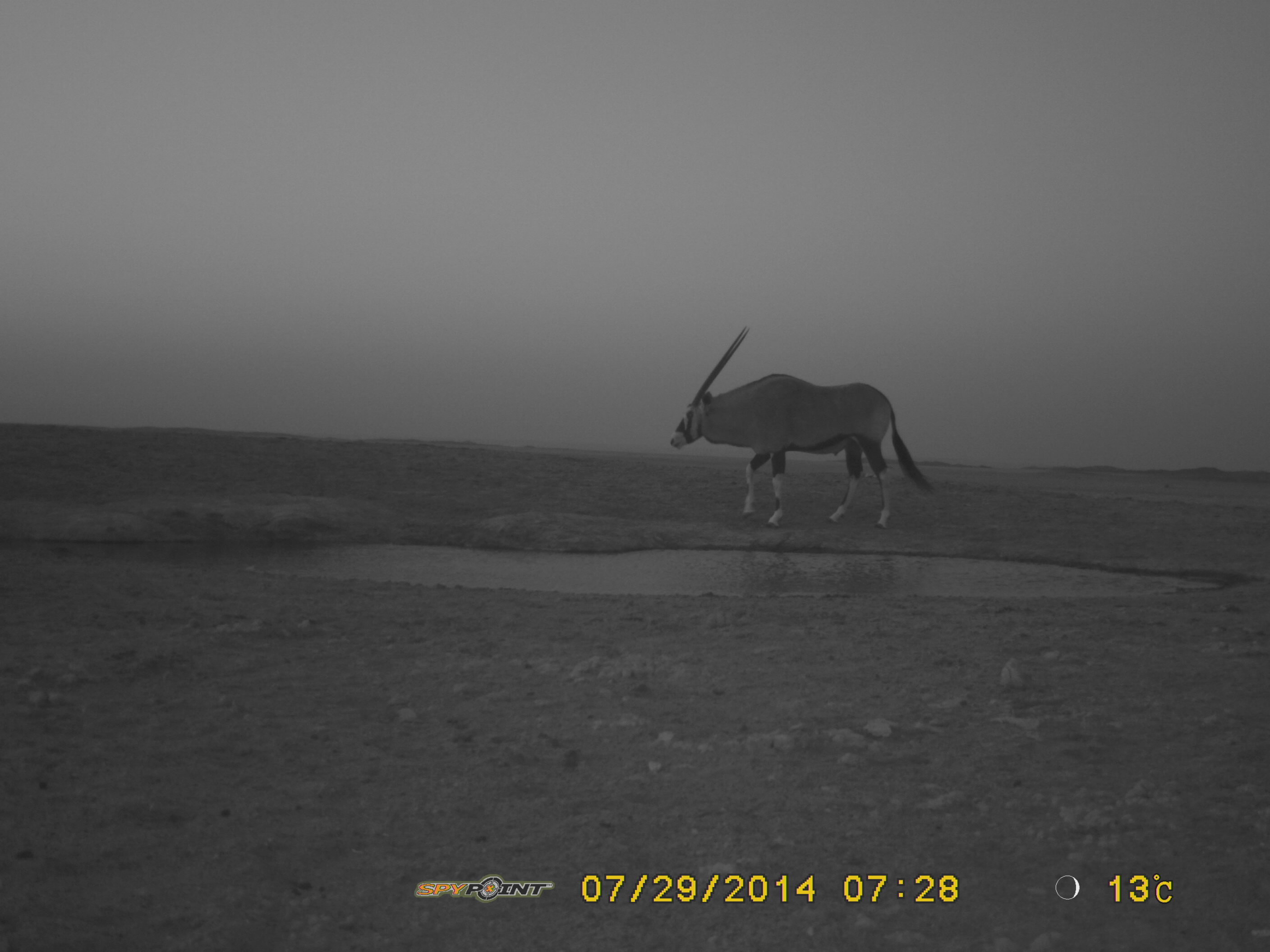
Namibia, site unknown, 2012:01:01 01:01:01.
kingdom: Animalia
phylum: Chordata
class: Mammalia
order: Artiodactyla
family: Bovidae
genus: Oryx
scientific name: Oryx gazella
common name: gemsbok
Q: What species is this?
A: Oryx gazella (gemsbok).